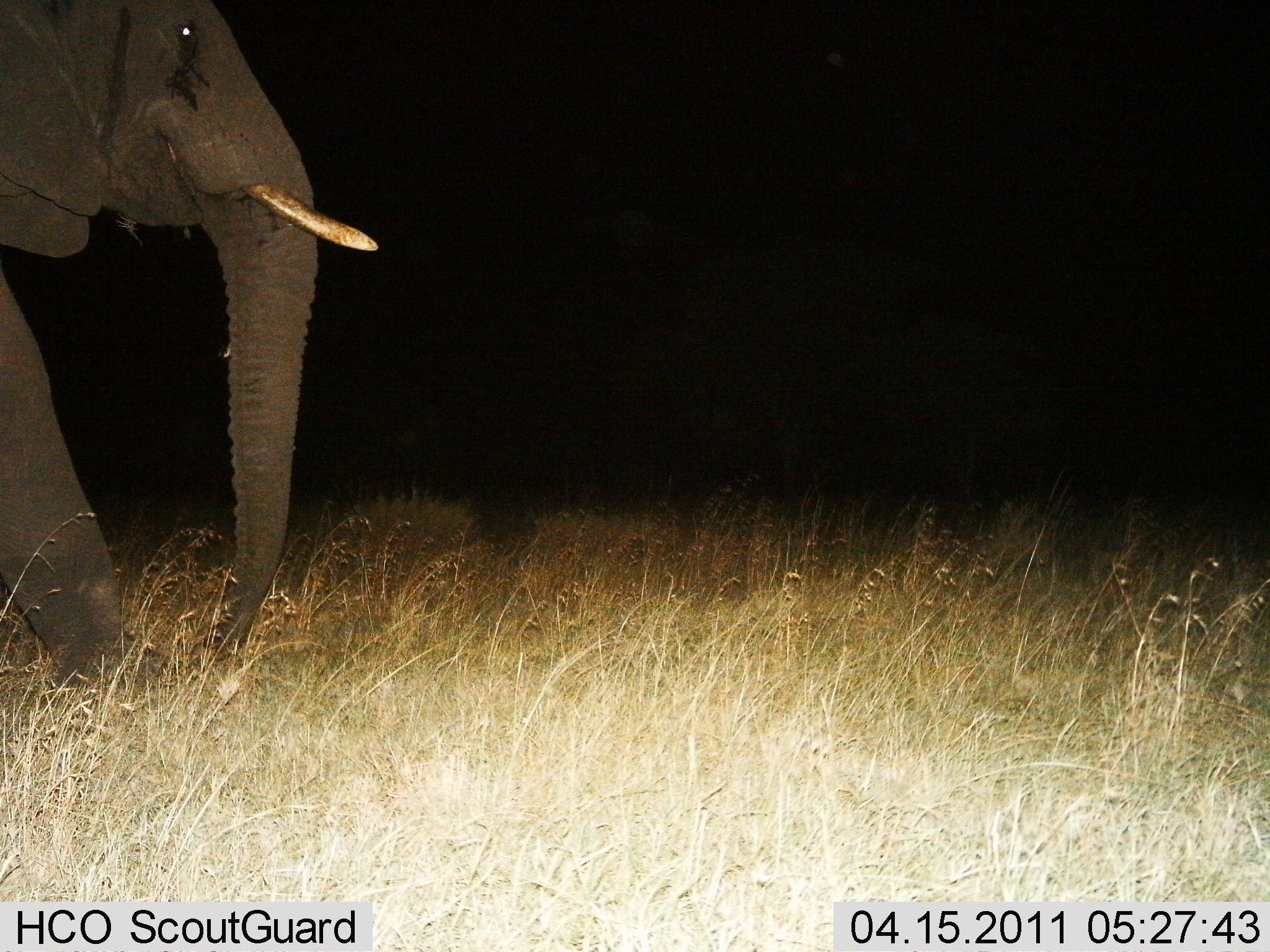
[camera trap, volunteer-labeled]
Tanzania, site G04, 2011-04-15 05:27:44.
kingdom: Animalia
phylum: Chordata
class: Mammalia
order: Proboscidea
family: Elephantidae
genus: Loxodonta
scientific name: Loxodonta africana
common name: african bush elephant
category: elephant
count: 1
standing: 15%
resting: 0%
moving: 92%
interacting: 0%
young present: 0%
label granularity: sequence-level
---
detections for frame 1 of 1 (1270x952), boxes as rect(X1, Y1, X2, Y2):
animal: rect(0, 1, 379, 693)